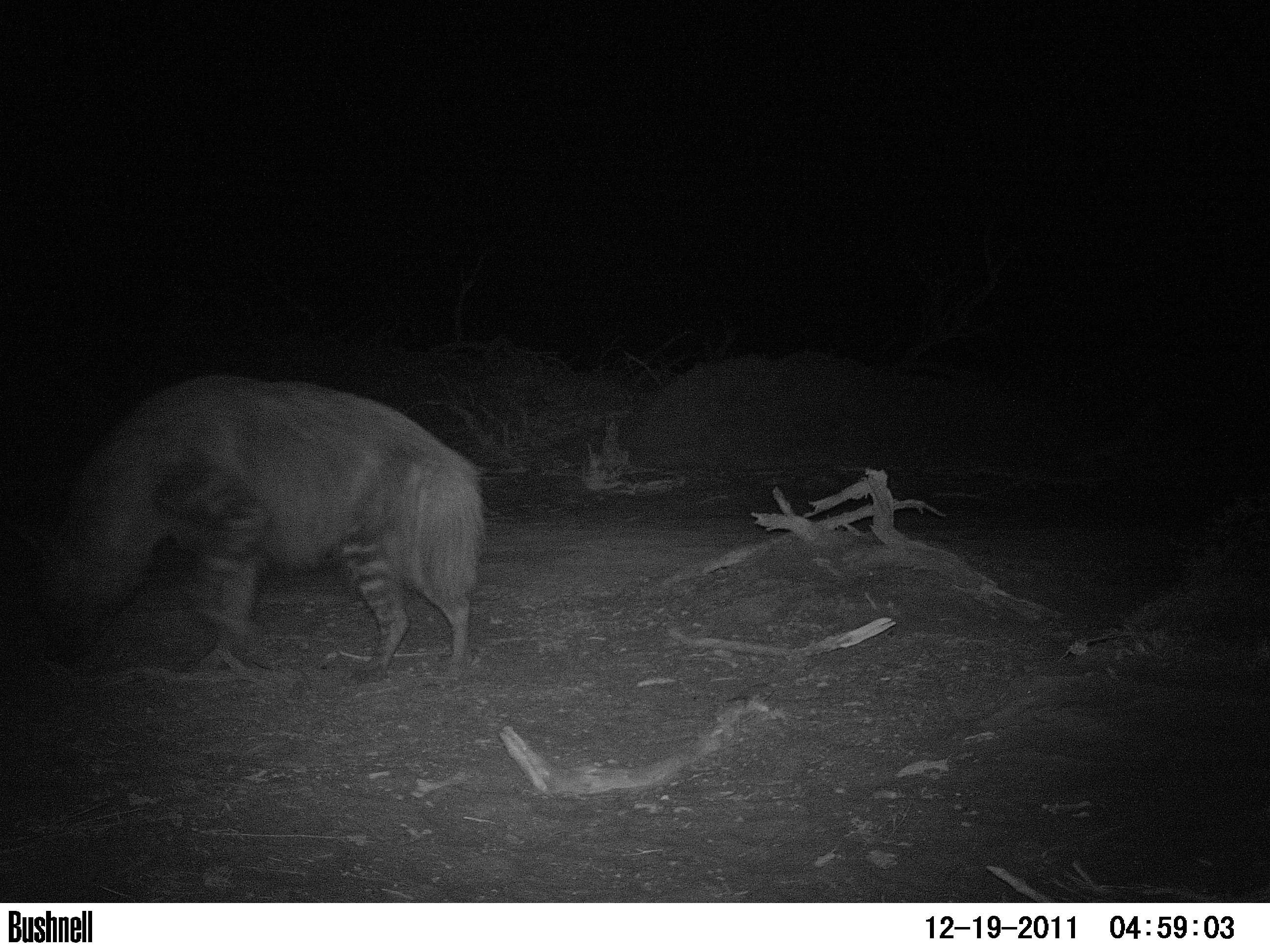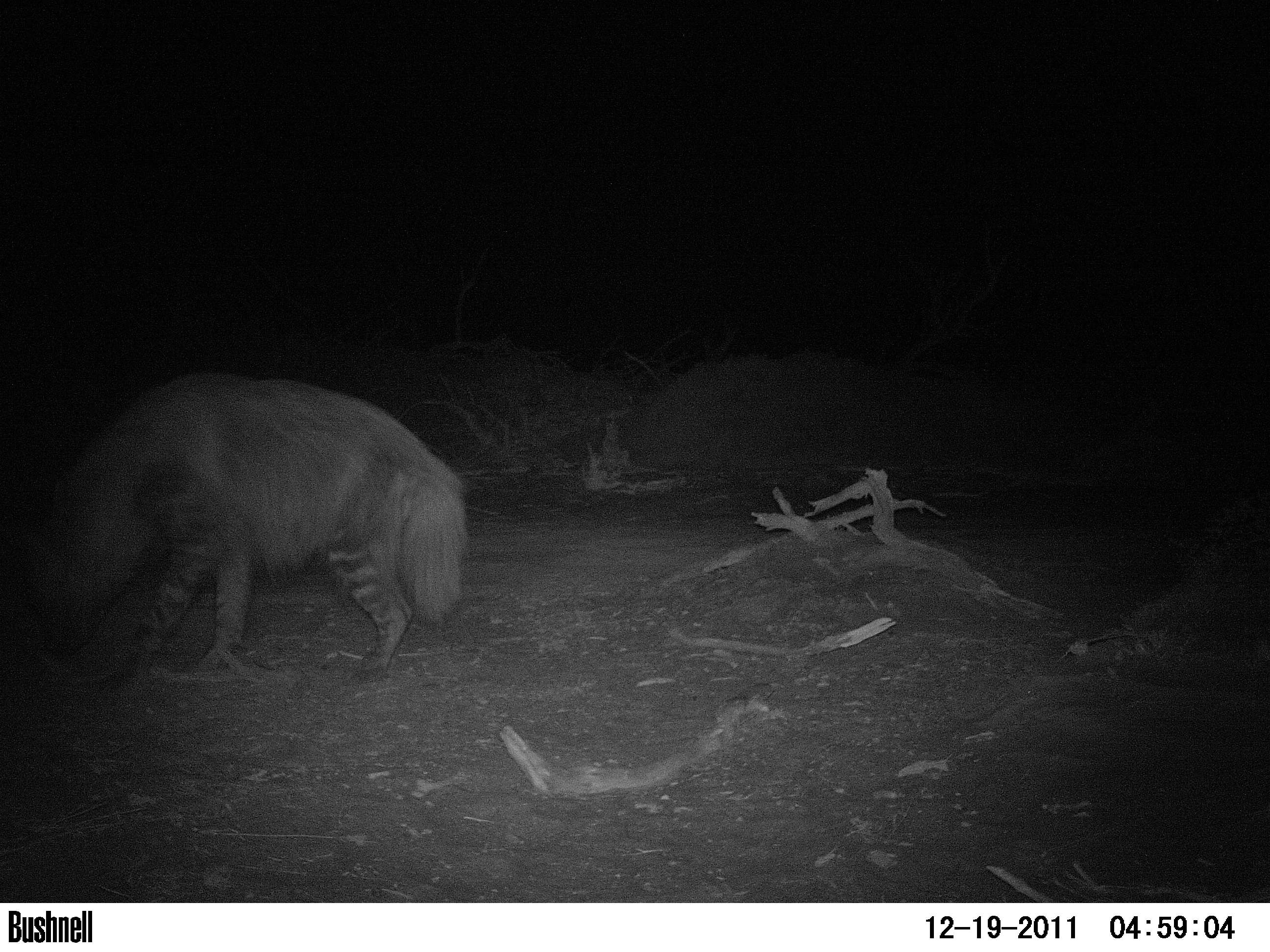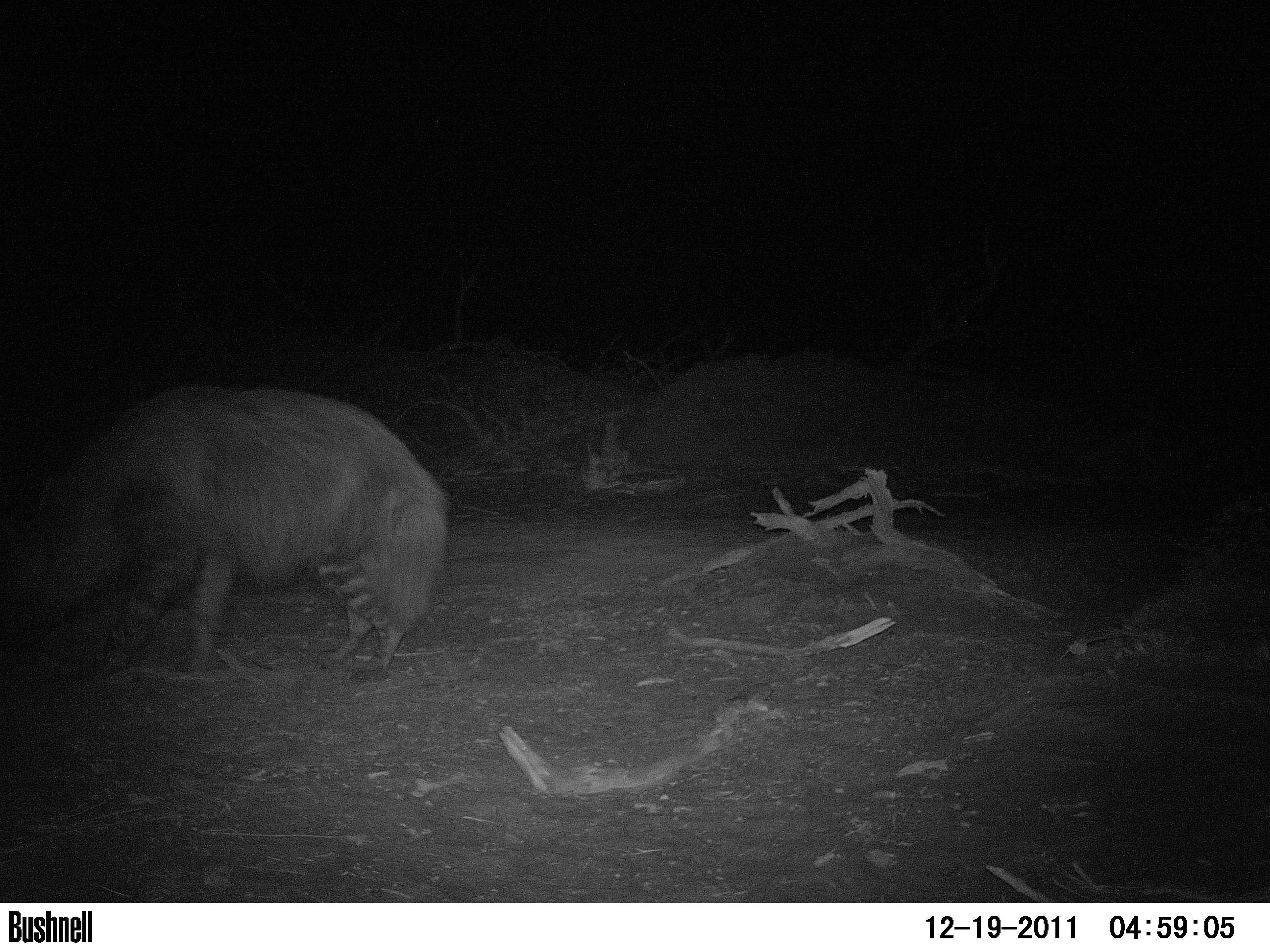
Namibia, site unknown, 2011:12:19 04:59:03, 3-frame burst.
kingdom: Animalia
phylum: Chordata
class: Mammalia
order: Carnivora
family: Hyaenidae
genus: Parahyaena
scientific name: Parahyaena brunnea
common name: brown hyena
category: hyaena brunnea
Hyaena brunnea (brown hyena) (Parahyaena brunnea).